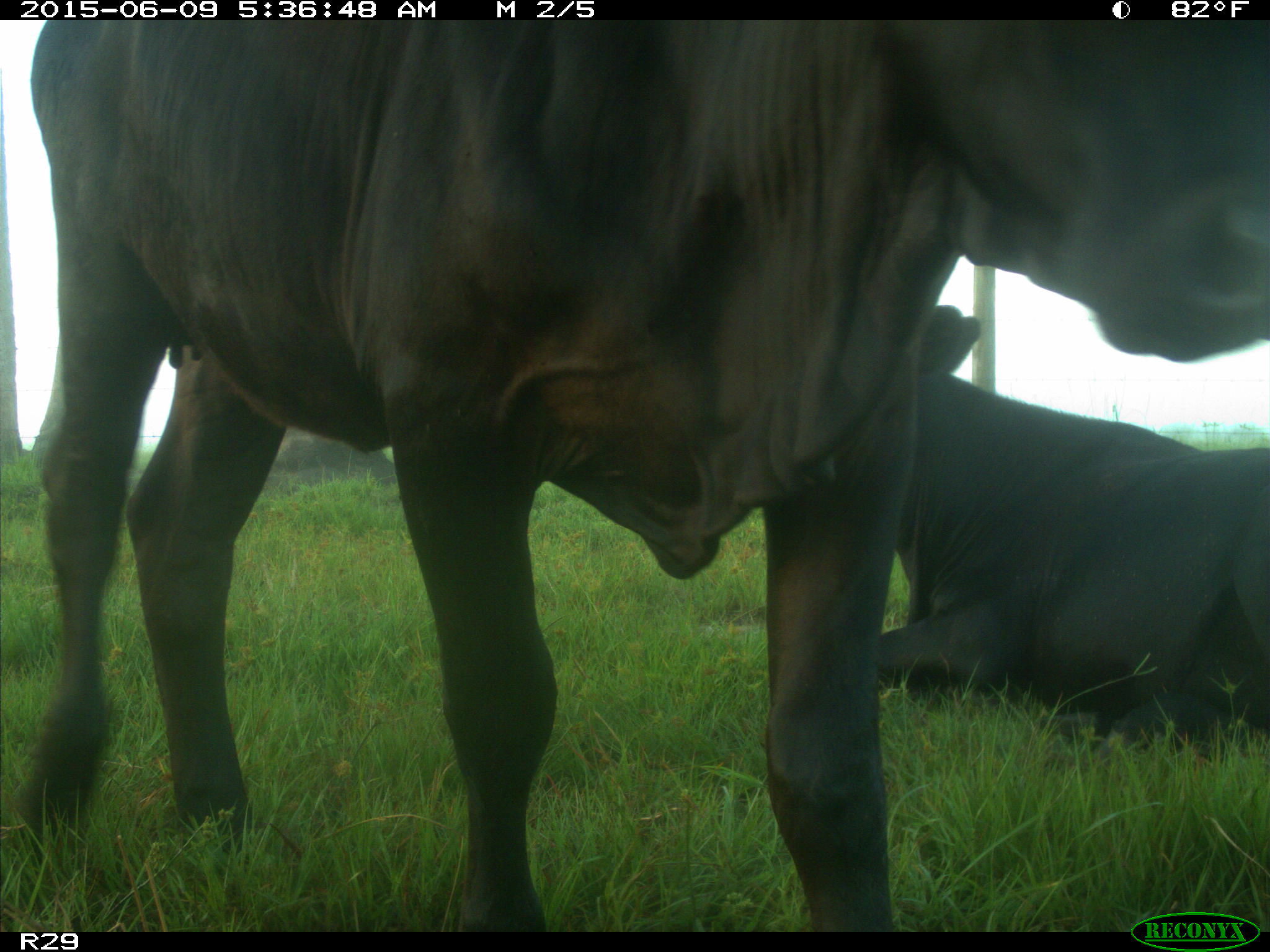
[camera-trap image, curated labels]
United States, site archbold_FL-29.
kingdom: Animalia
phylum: Chordata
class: Mammalia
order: Artiodactyla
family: Bovidae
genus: Bos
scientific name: Bos taurus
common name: domestic cow